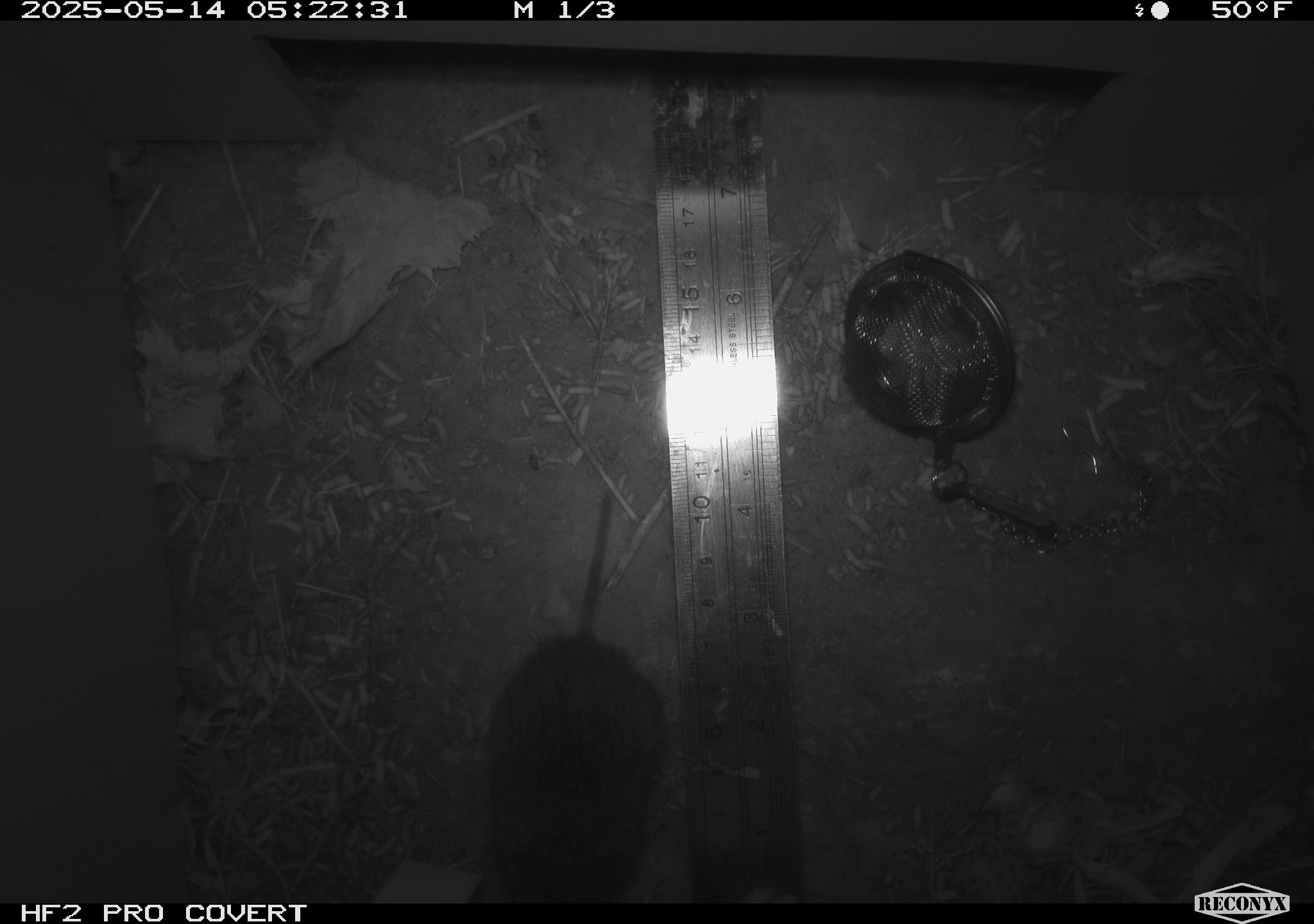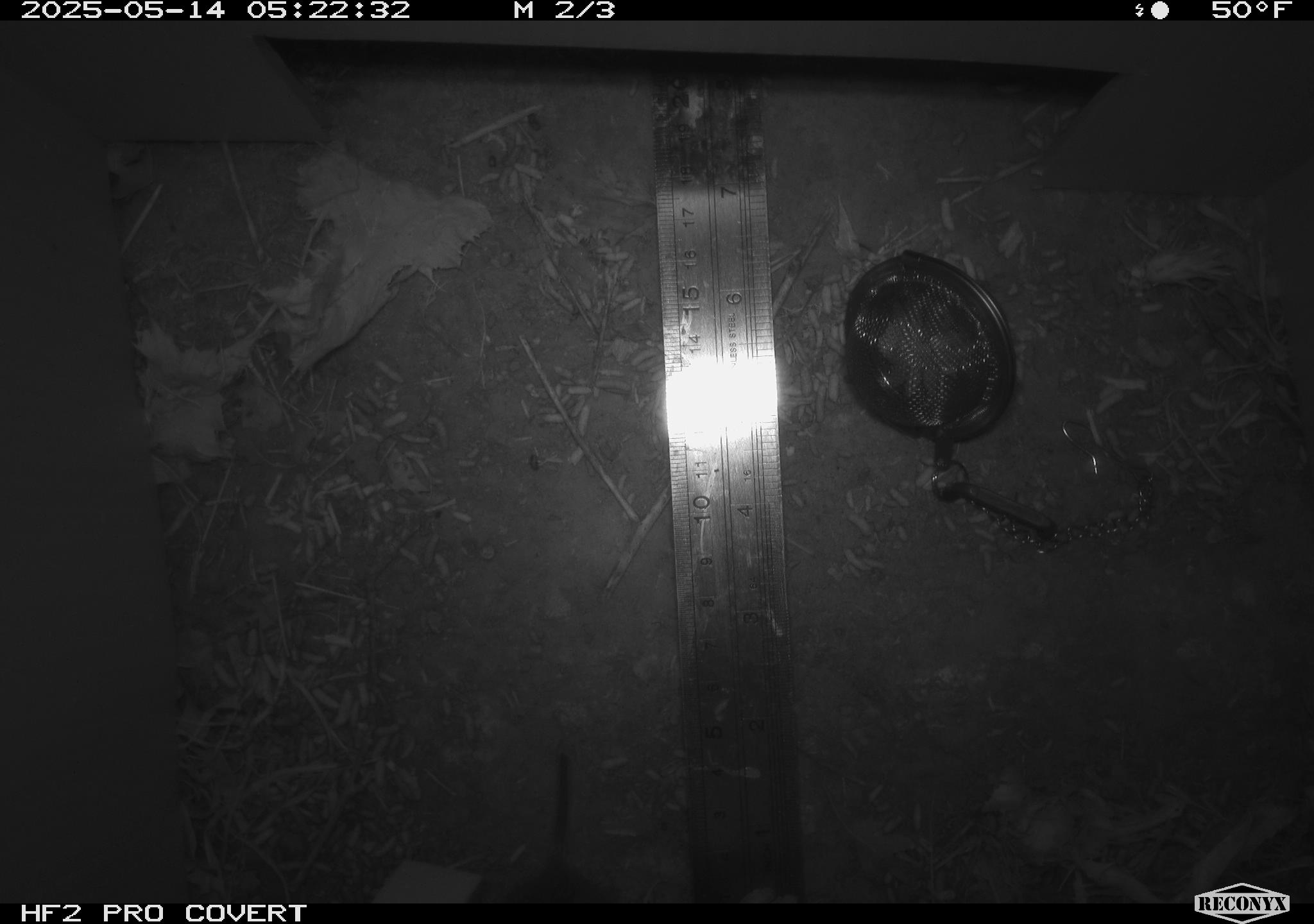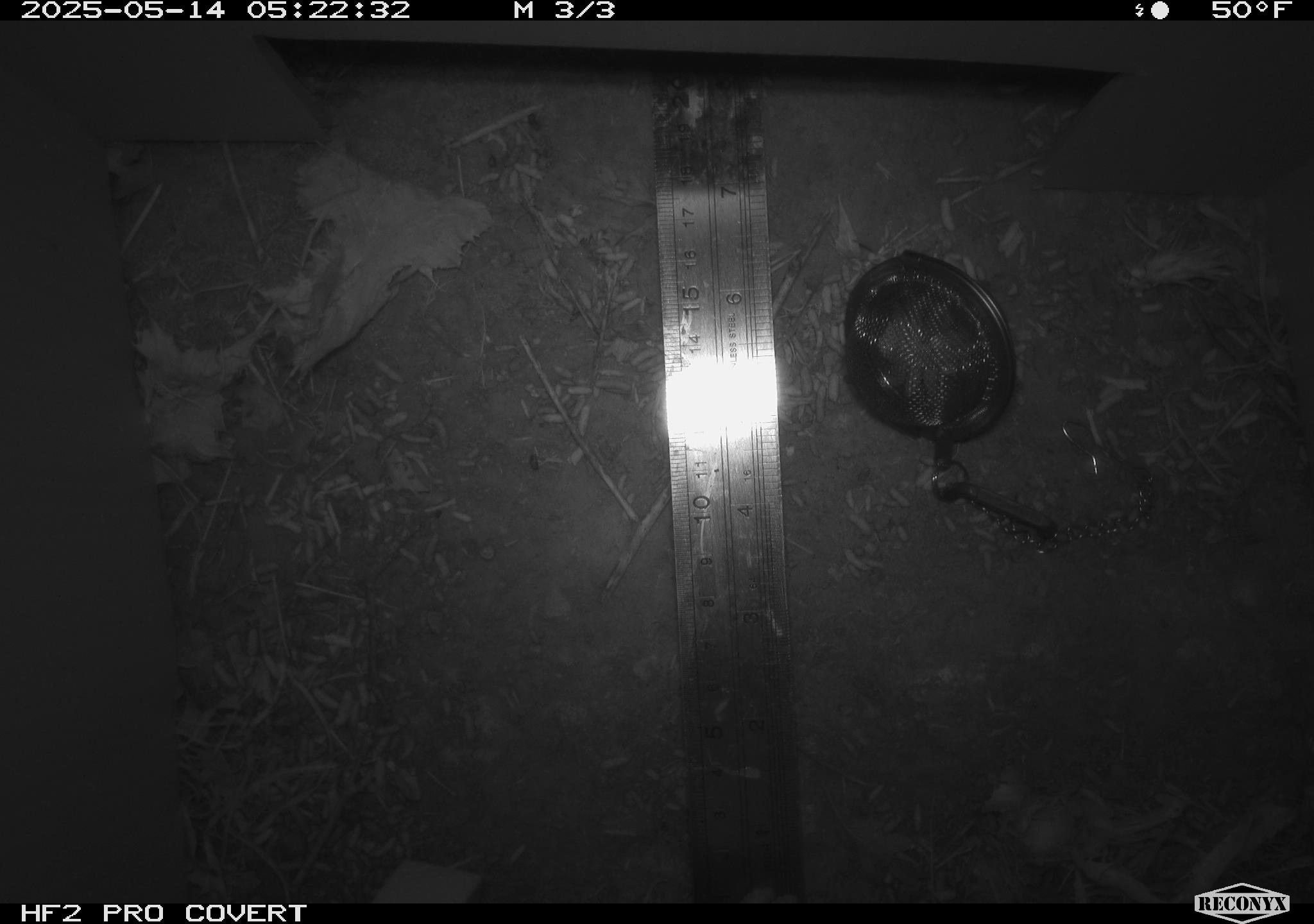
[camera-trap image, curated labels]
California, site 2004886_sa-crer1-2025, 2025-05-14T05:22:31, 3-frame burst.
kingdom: Animalia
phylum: Chordata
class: Mammalia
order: Rodentia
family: Cricetidae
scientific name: Arvicolinae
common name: voles, lemmings, and muskrats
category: arvicolinae subfamily